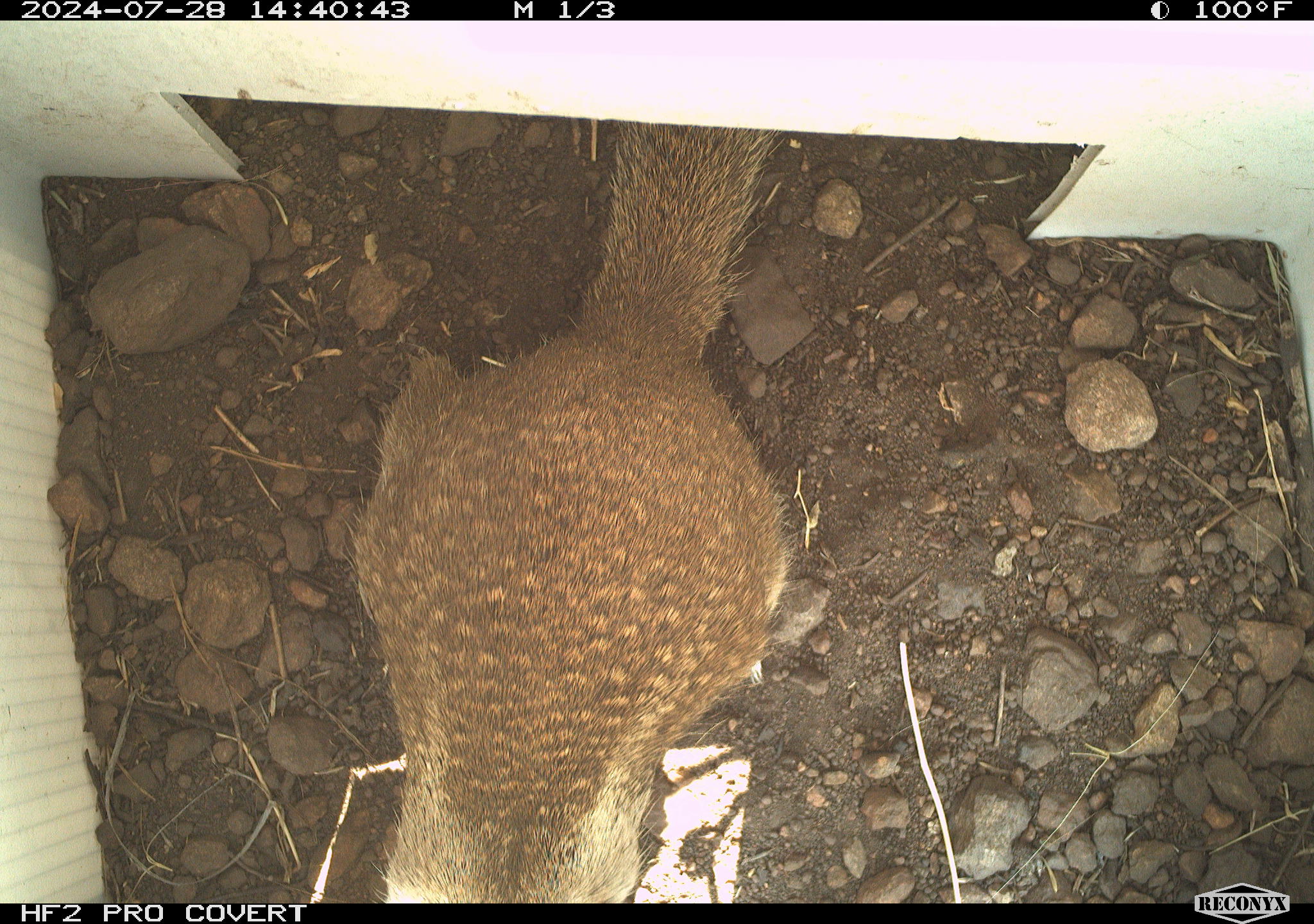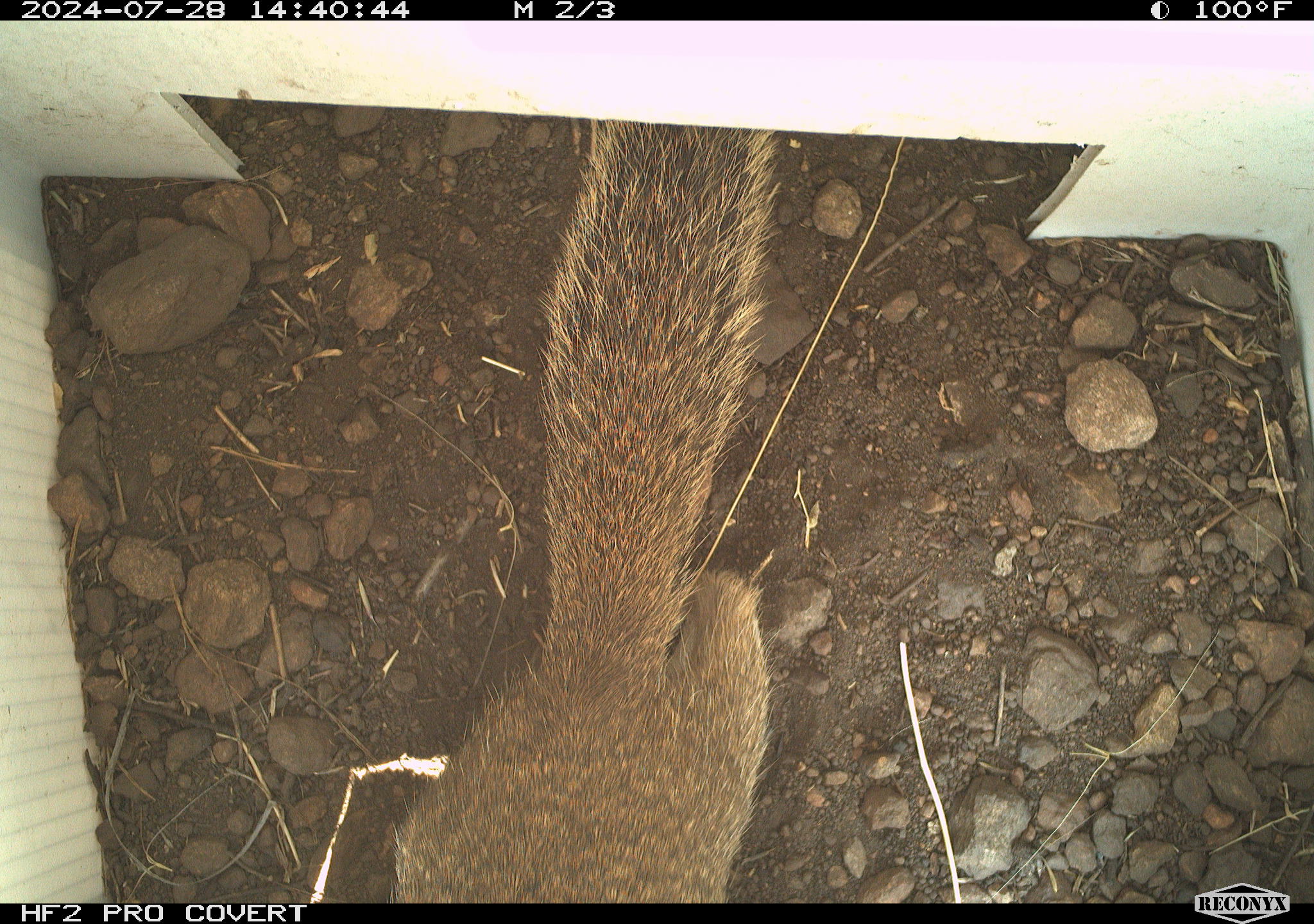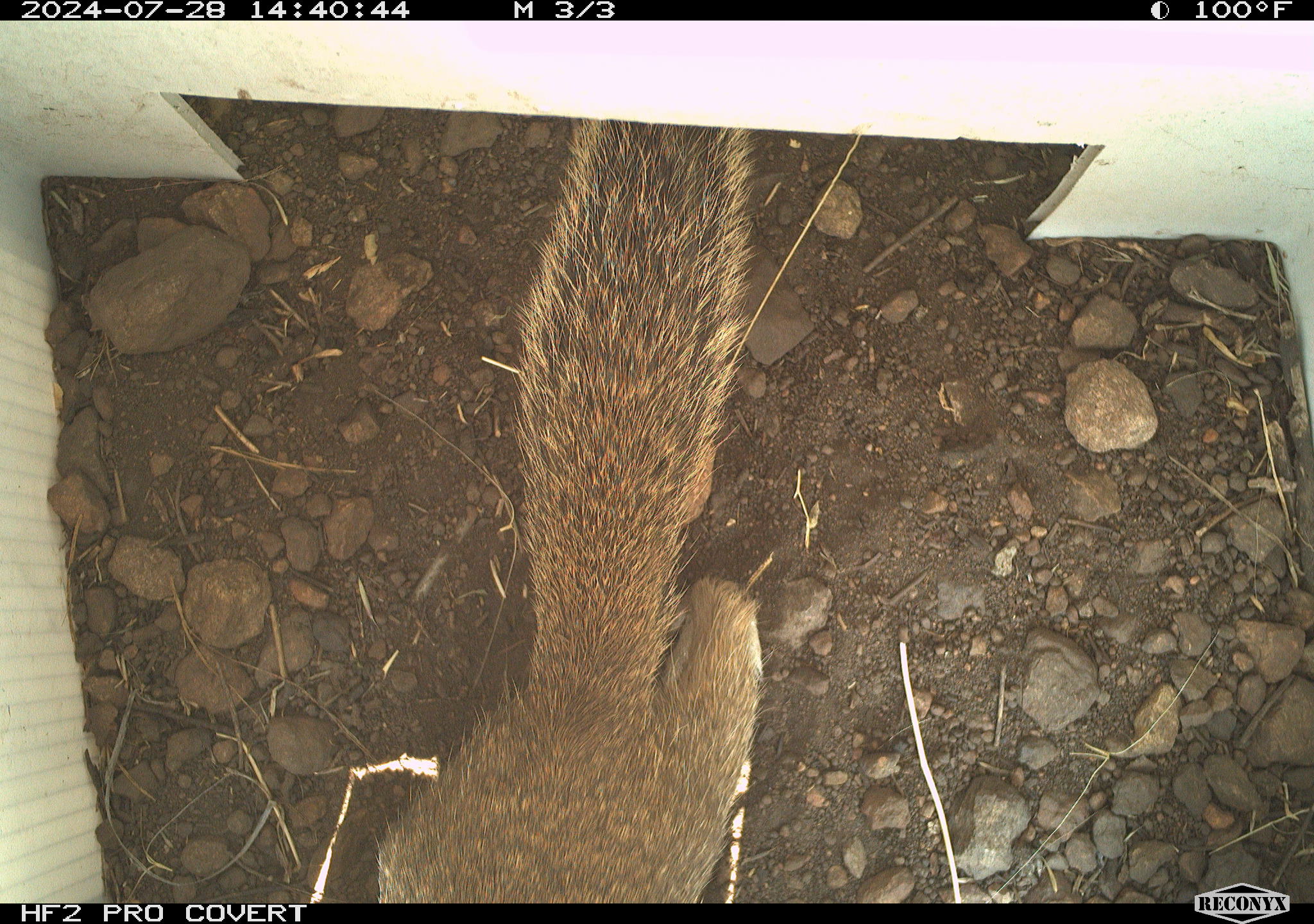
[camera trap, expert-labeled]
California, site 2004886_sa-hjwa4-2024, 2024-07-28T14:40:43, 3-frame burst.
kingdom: Animalia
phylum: Chordata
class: Mammalia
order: Rodentia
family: Sciuridae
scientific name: Sciuridae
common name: squirrels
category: sciuridae family